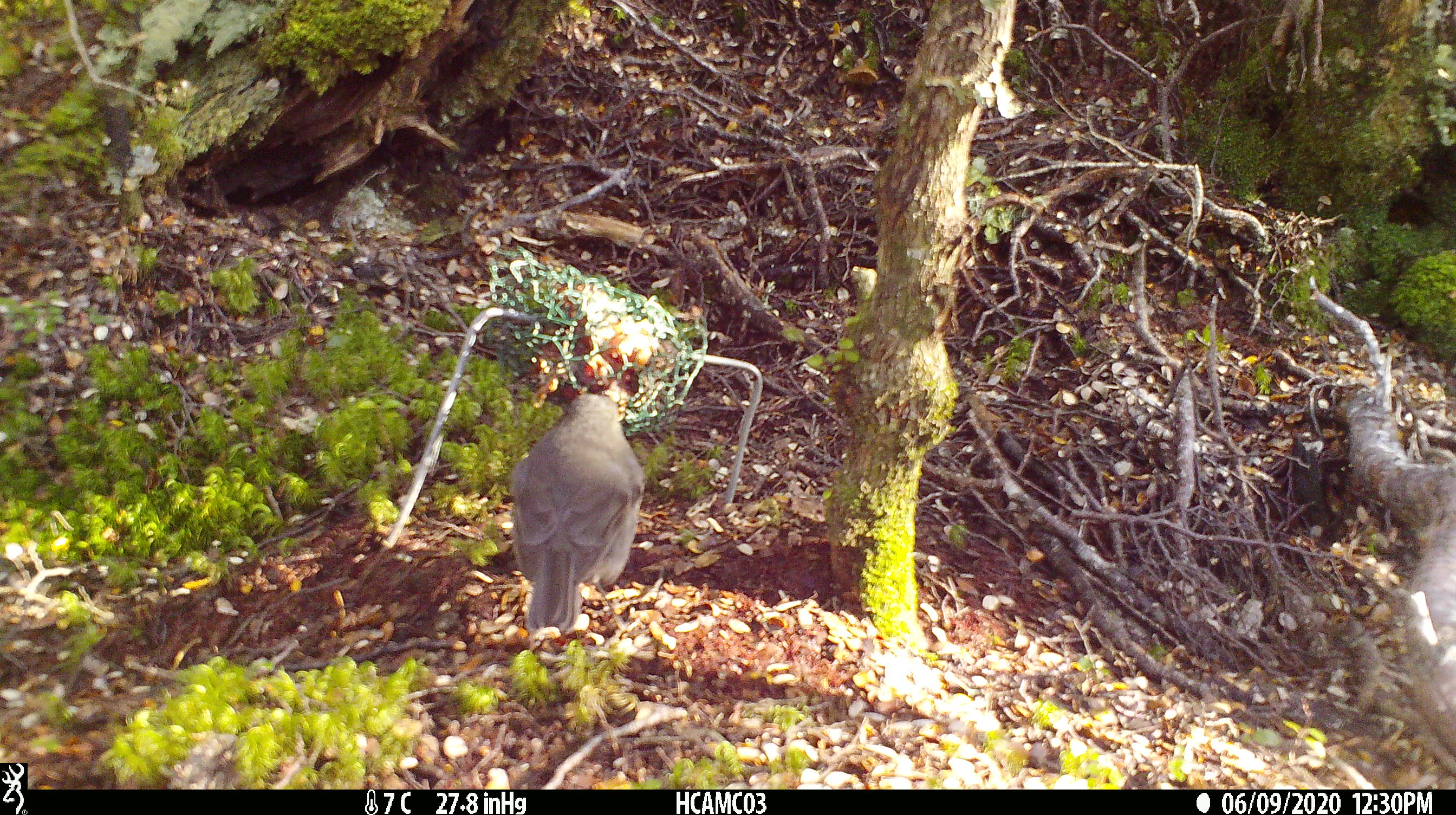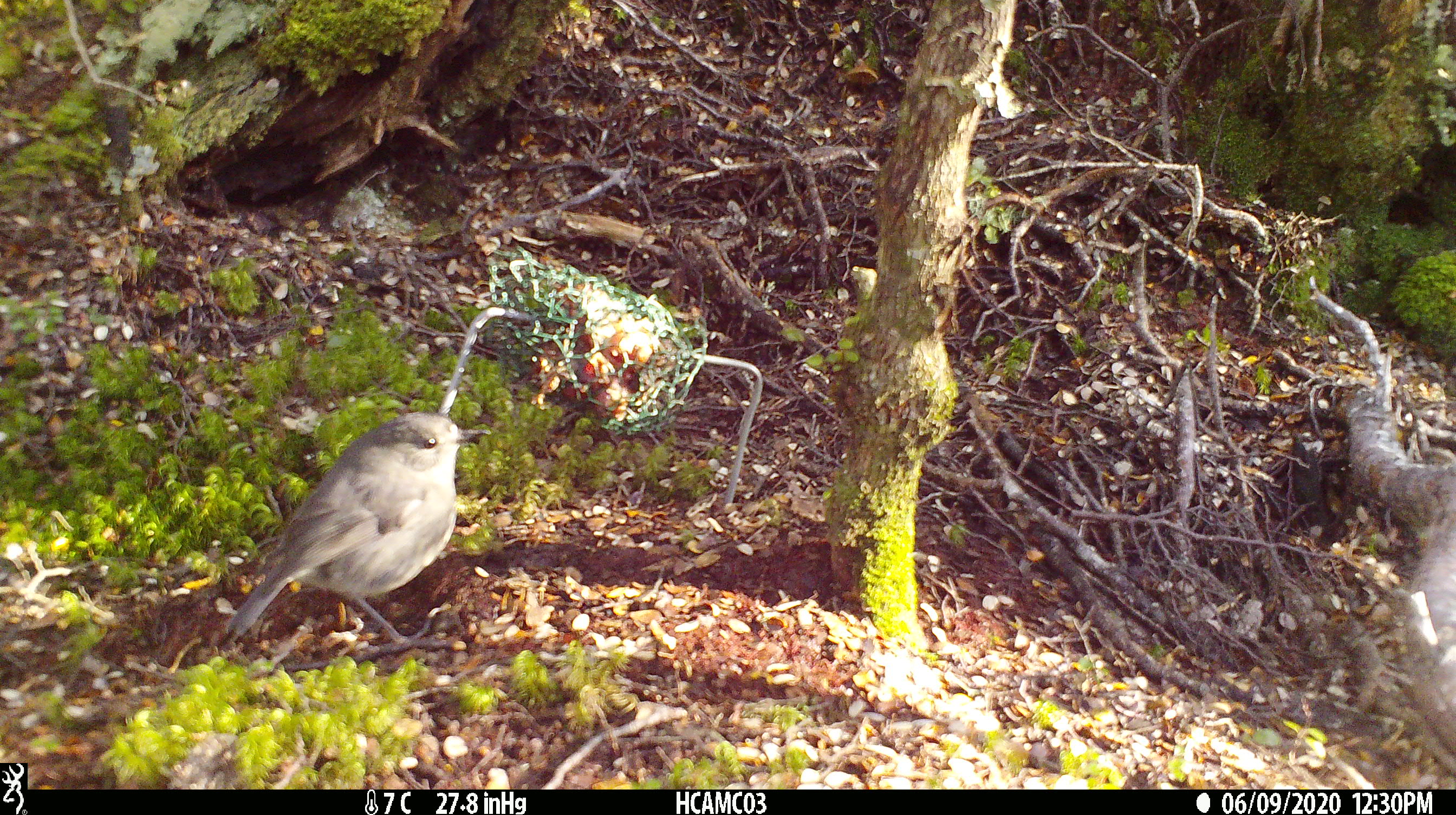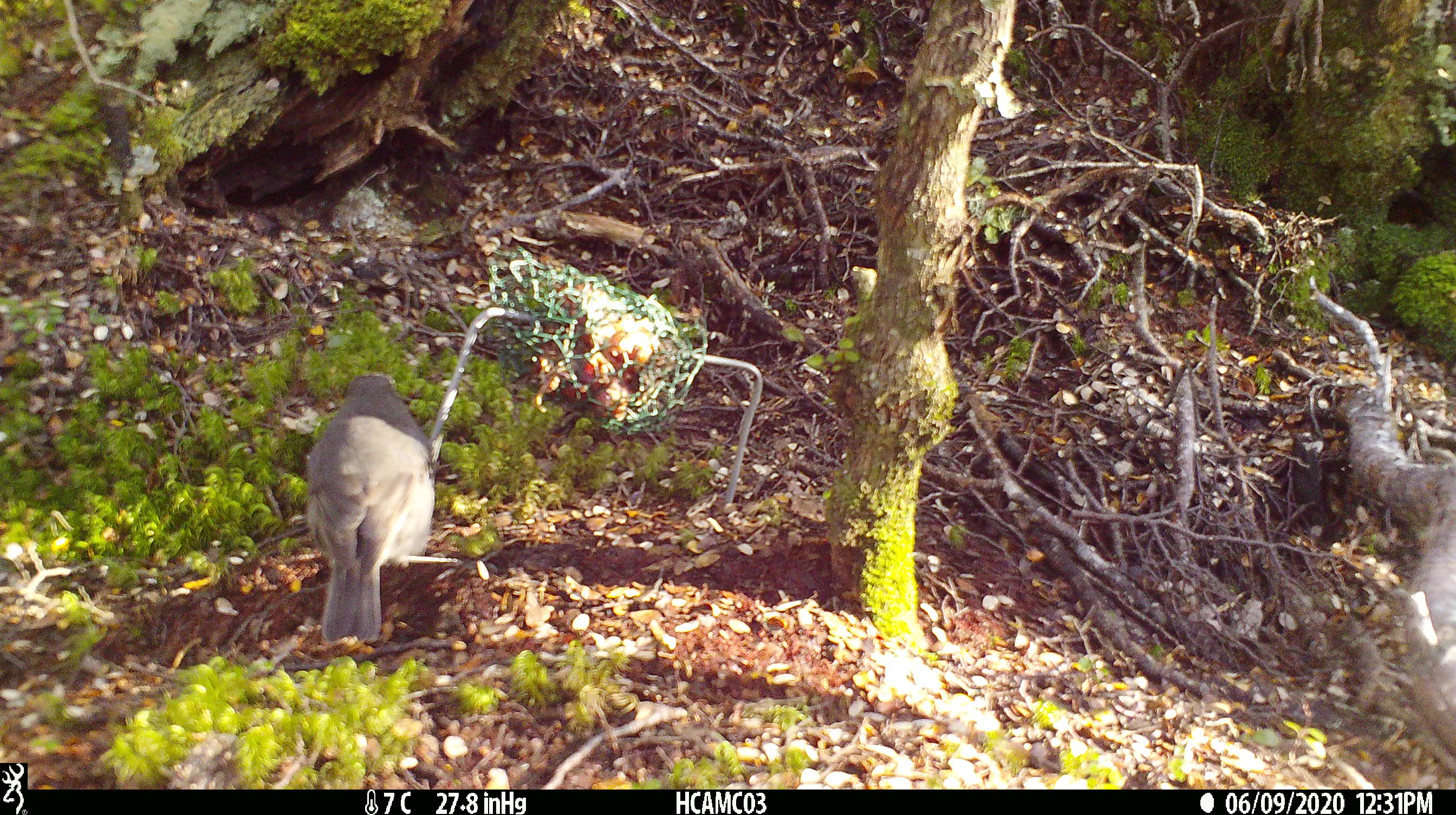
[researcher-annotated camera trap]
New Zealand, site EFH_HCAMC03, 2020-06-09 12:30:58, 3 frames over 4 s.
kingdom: Animalia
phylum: Chordata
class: Aves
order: Passeriformes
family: Petroicidae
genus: Petroica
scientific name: Petroica australis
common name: new zealand robin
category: robin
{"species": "robin (new zealand robin) (Petroica australis)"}